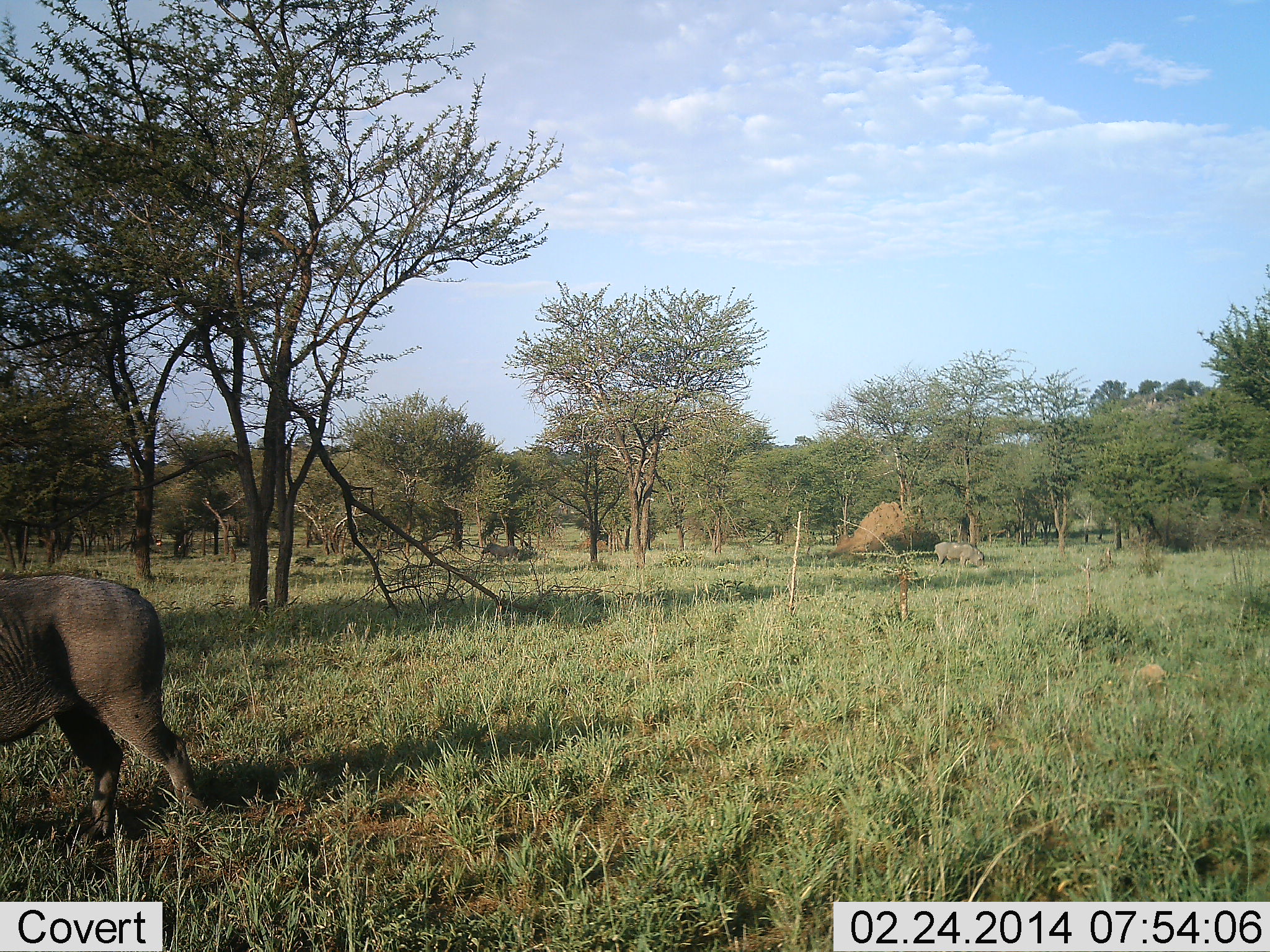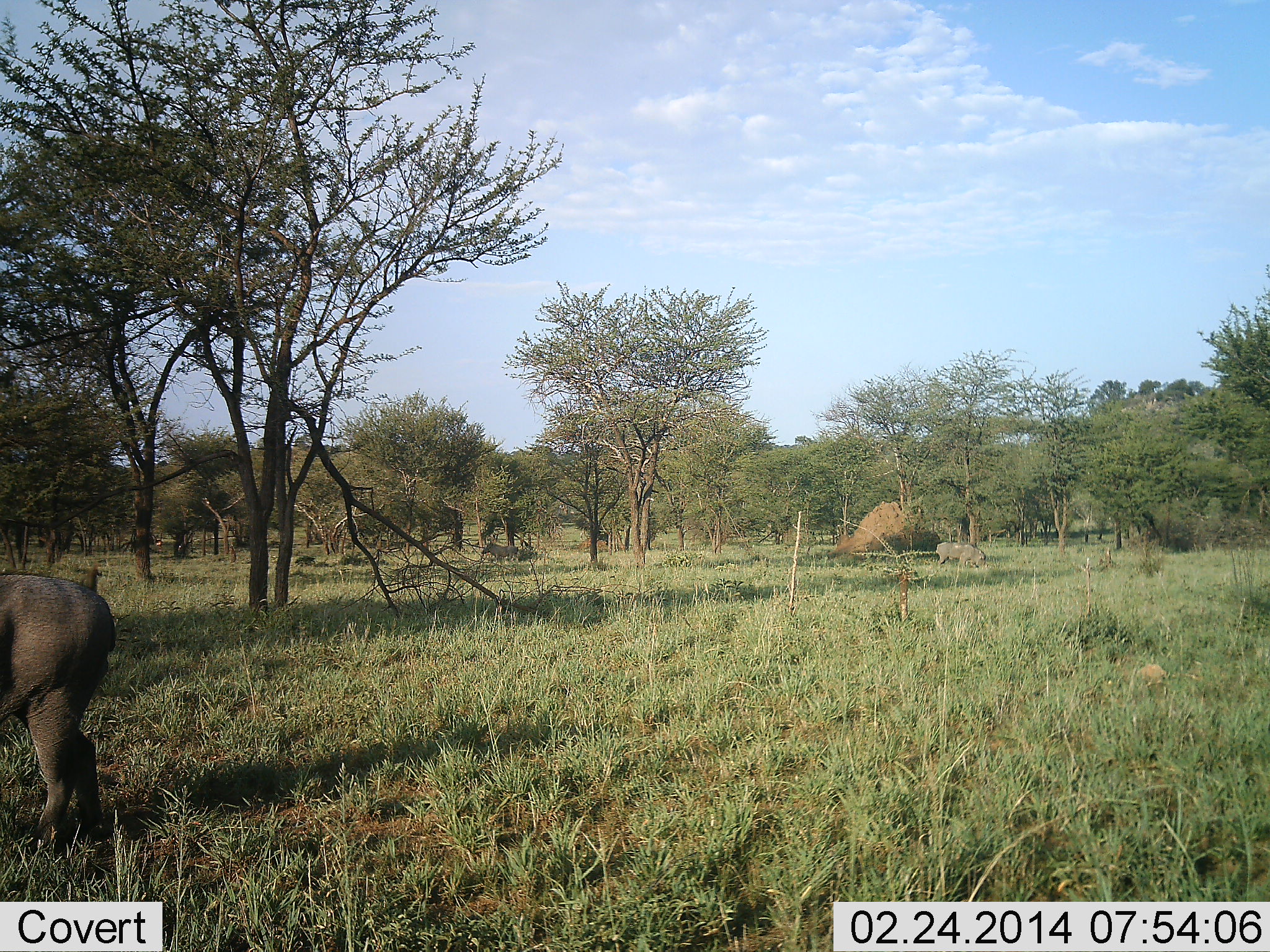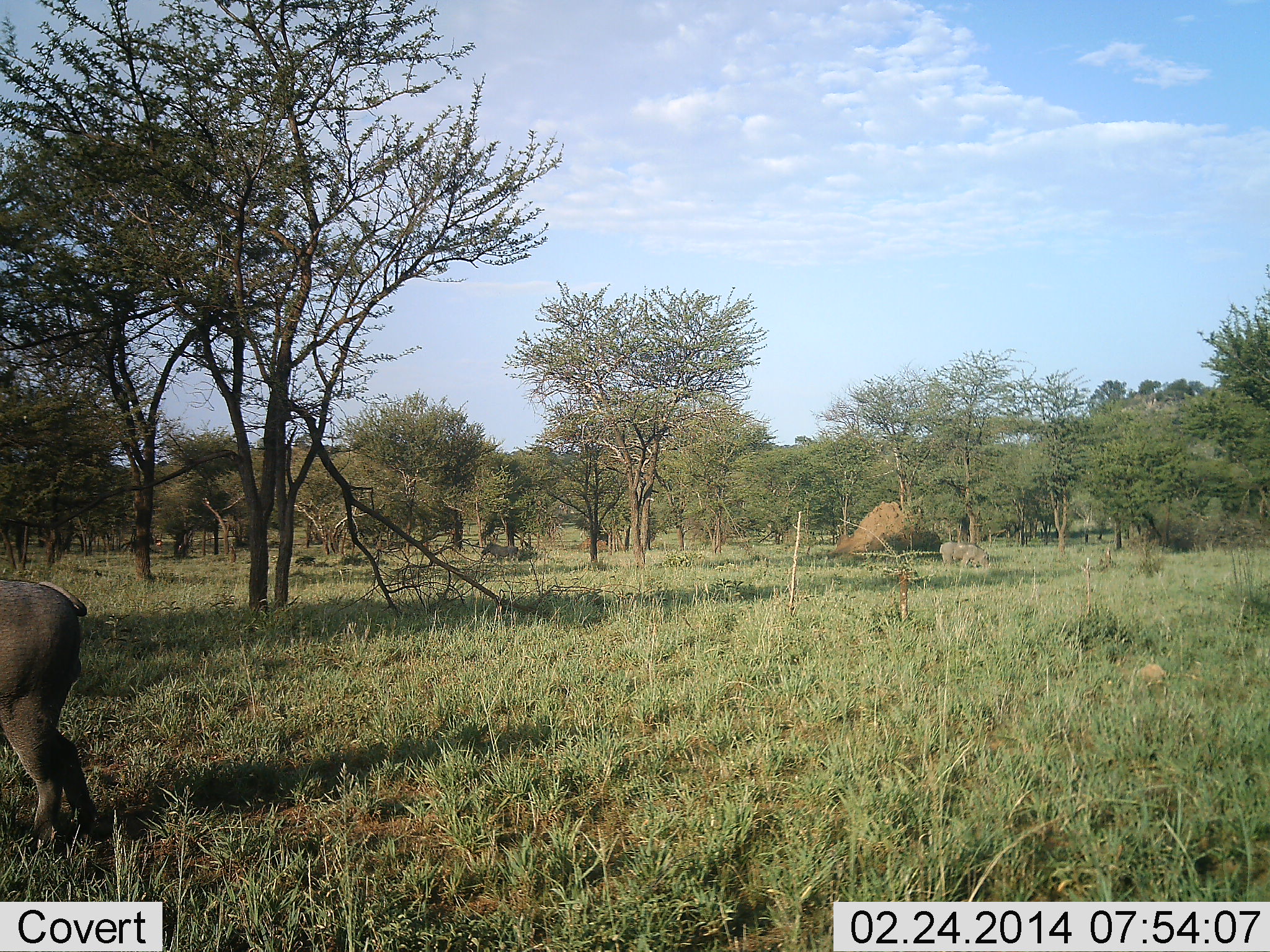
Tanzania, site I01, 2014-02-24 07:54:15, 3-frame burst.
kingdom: Animalia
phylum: Chordata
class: Mammalia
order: Artiodactyla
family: Suidae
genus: Phacochoerus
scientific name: Phacochoerus africanus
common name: warthog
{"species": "warthog (Phacochoerus africanus)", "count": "2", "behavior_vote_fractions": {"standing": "0%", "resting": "0%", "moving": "73%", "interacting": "0%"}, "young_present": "0%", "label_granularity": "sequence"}